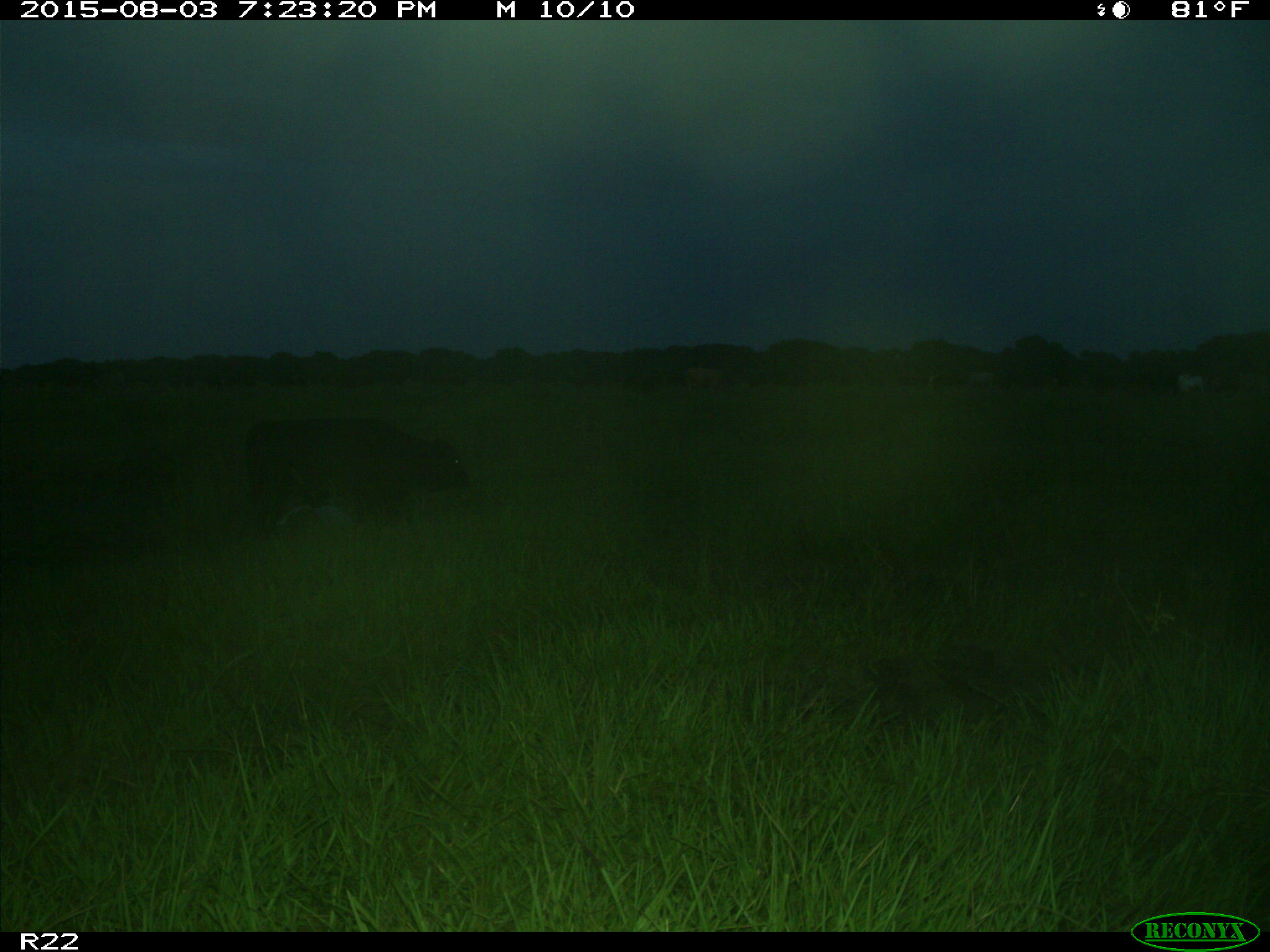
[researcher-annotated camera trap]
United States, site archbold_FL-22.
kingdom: Animalia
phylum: Chordata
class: Mammalia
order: Artiodactyla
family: Bovidae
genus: Bos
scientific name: Bos taurus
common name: domestic cow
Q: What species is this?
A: Bos taurus (domestic cow).